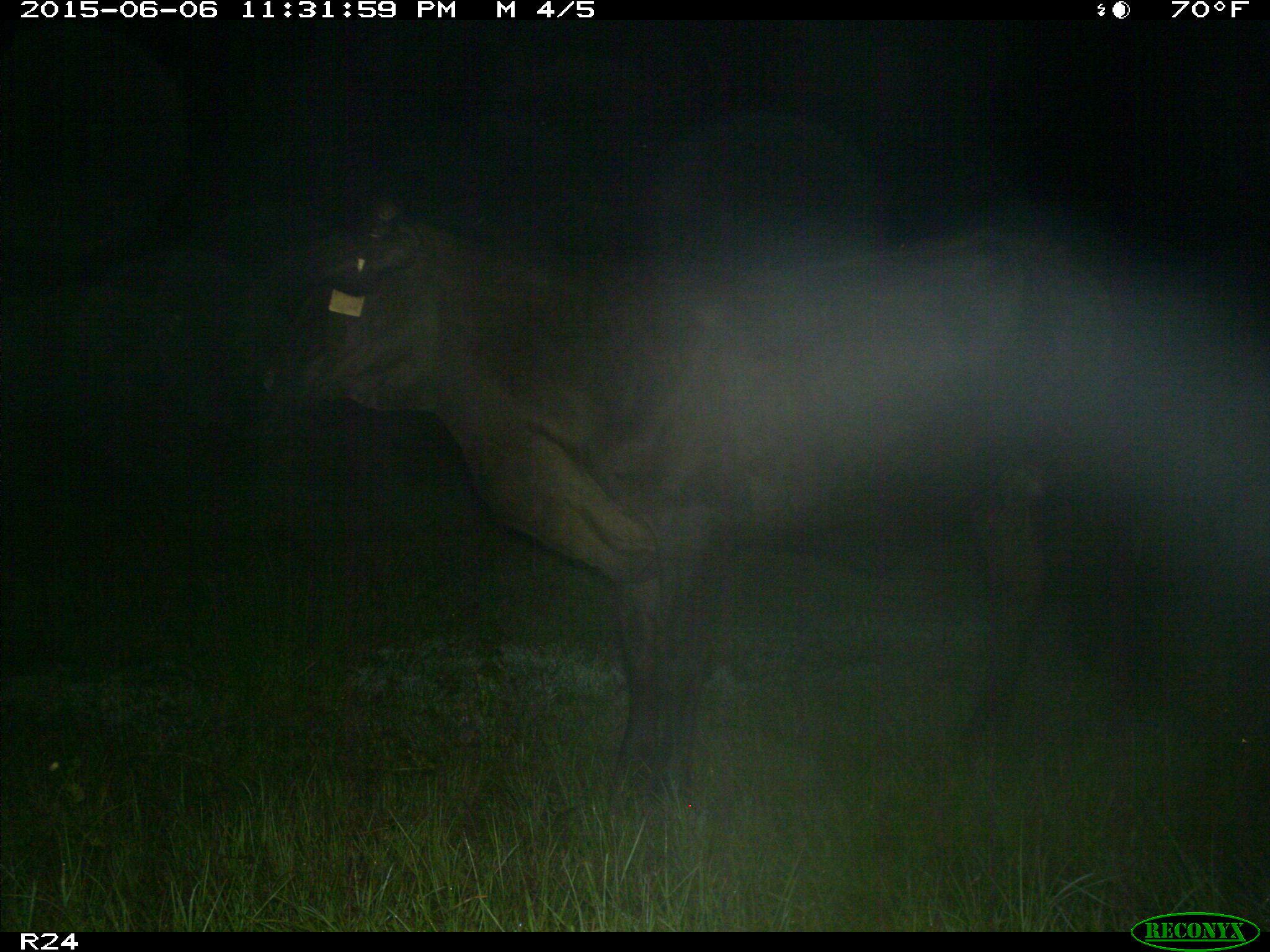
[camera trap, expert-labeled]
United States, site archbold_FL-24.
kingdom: Animalia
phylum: Chordata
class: Mammalia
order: Artiodactyla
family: Bovidae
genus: Bos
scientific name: Bos taurus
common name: domestic cow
Bos taurus (domestic cow).